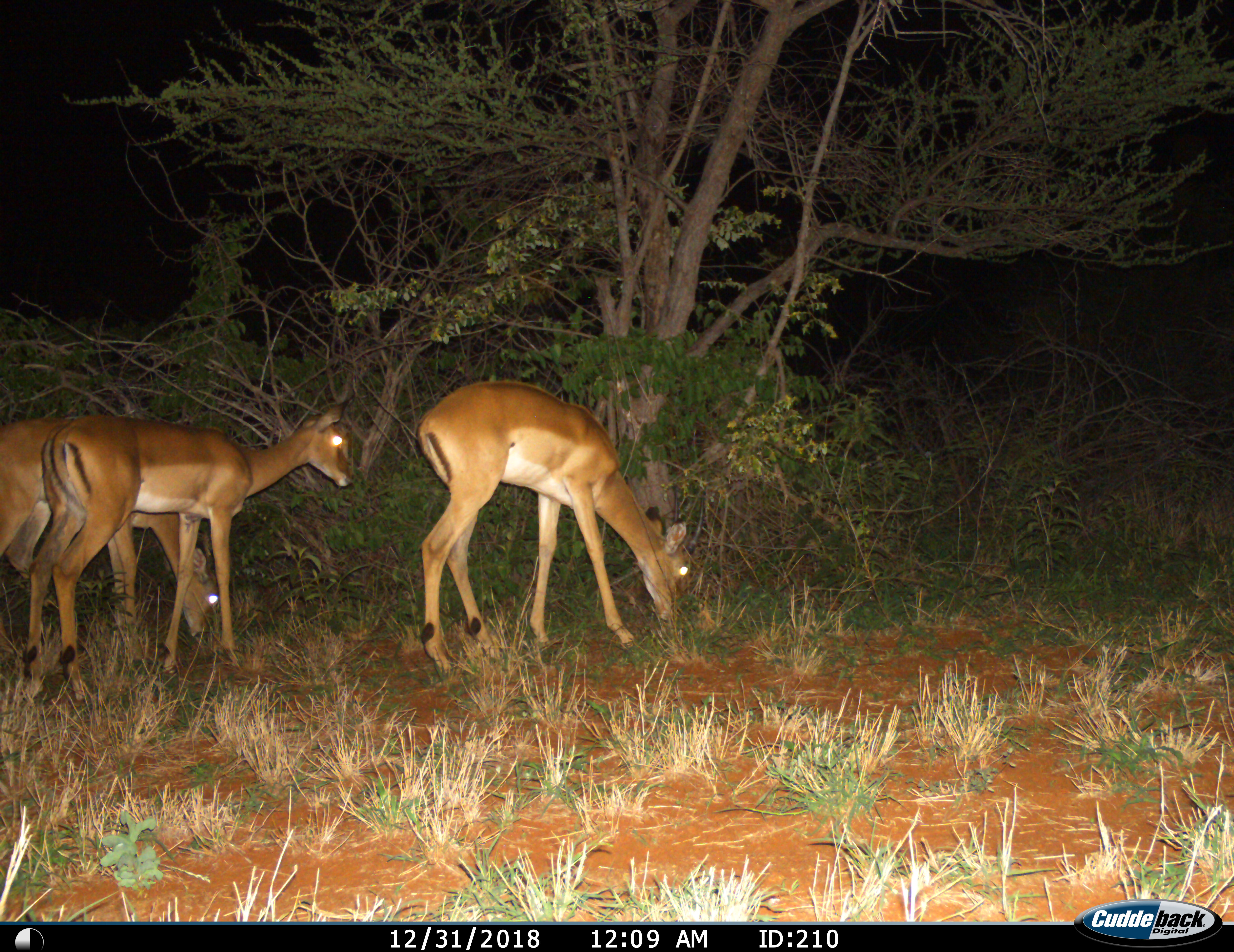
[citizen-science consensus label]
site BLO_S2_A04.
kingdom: Animalia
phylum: Chordata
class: Mammalia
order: Artiodactyla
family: Bovidae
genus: Aepyceros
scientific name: Aepyceros melampus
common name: impala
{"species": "impala (Aepyceros melampus)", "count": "3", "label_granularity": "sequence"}